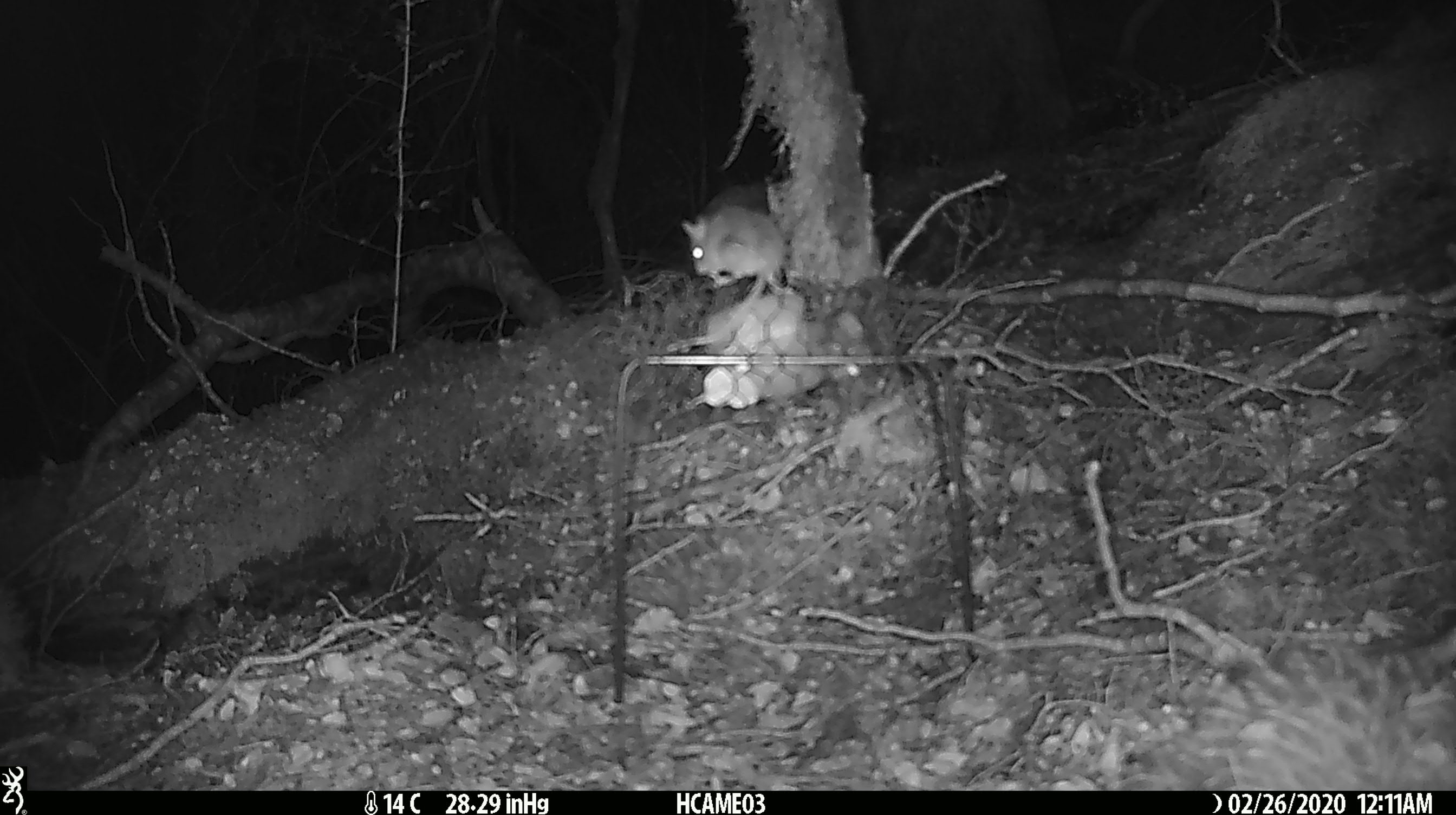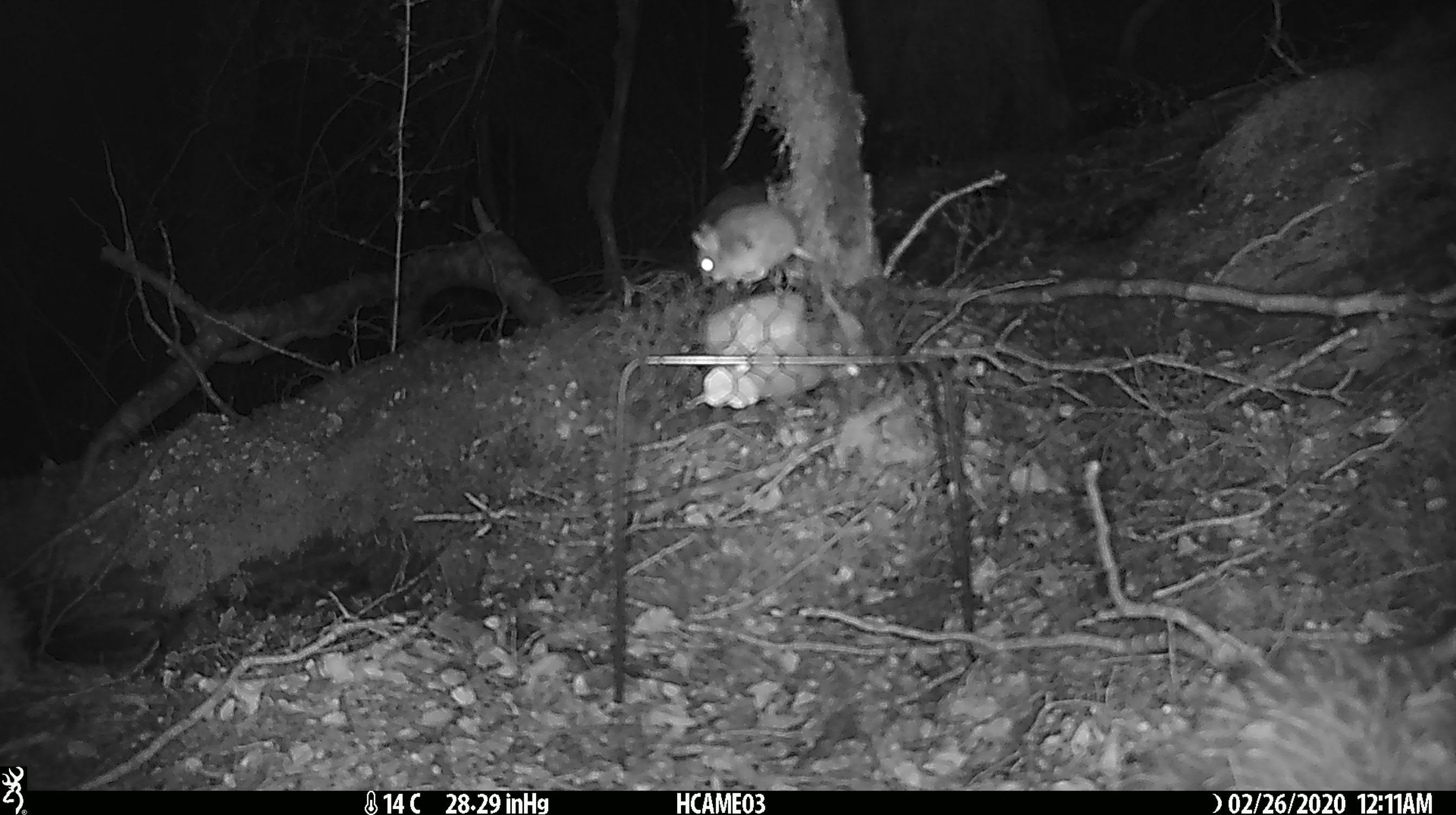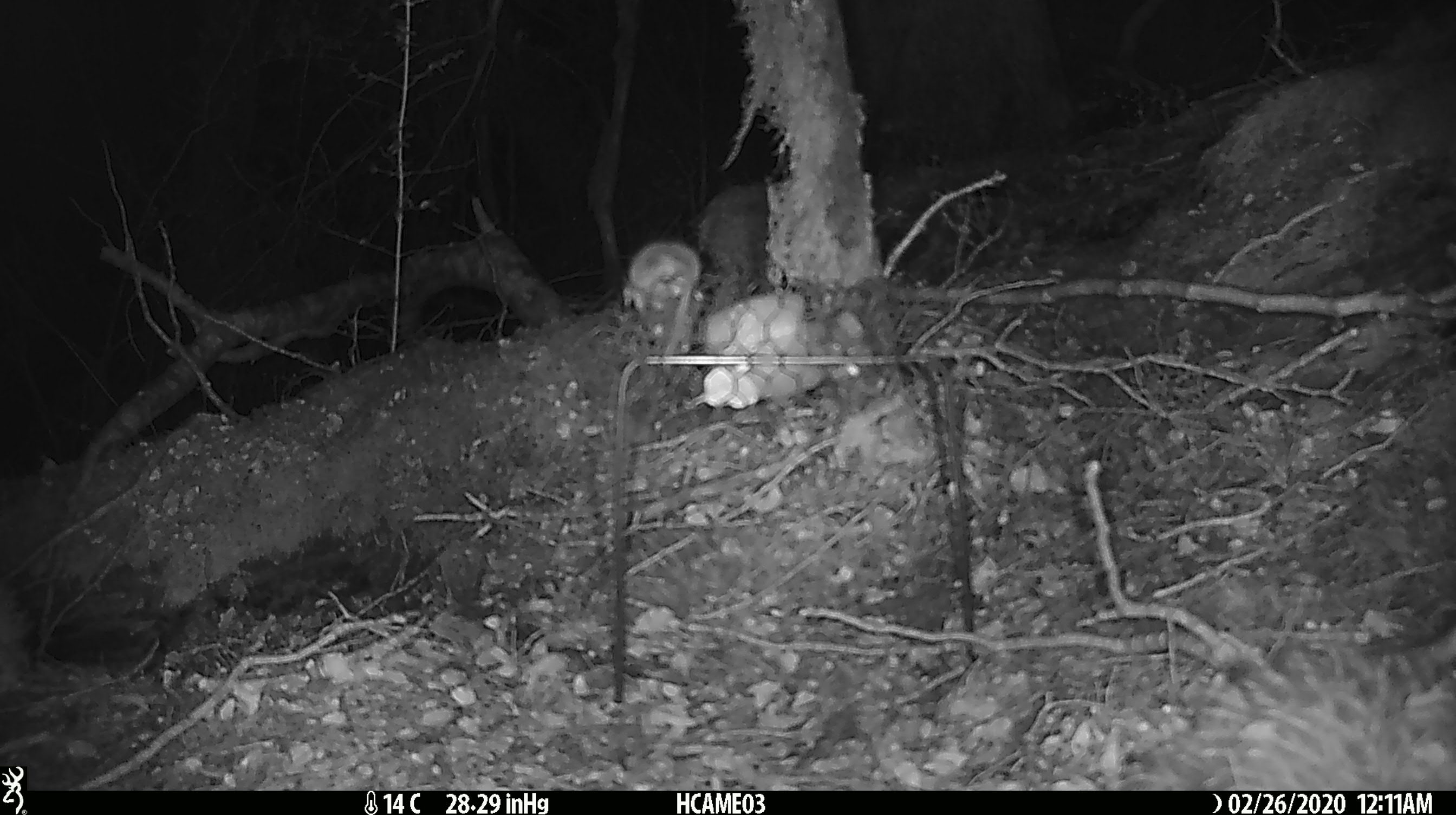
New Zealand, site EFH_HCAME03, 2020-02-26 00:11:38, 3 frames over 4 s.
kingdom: Animalia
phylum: Chordata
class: Mammalia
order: Rodentia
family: Muridae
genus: Mus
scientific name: Mus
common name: mouse